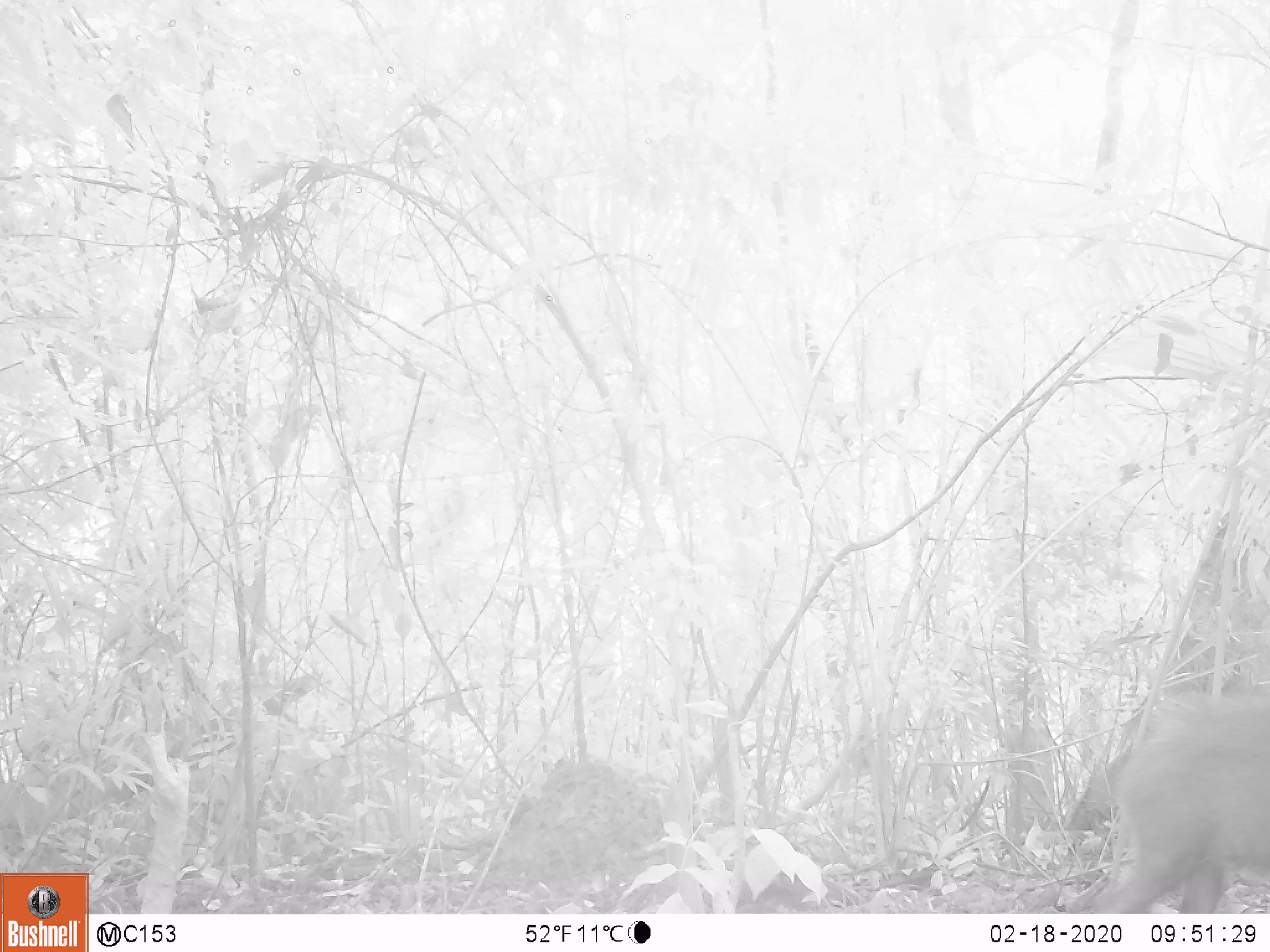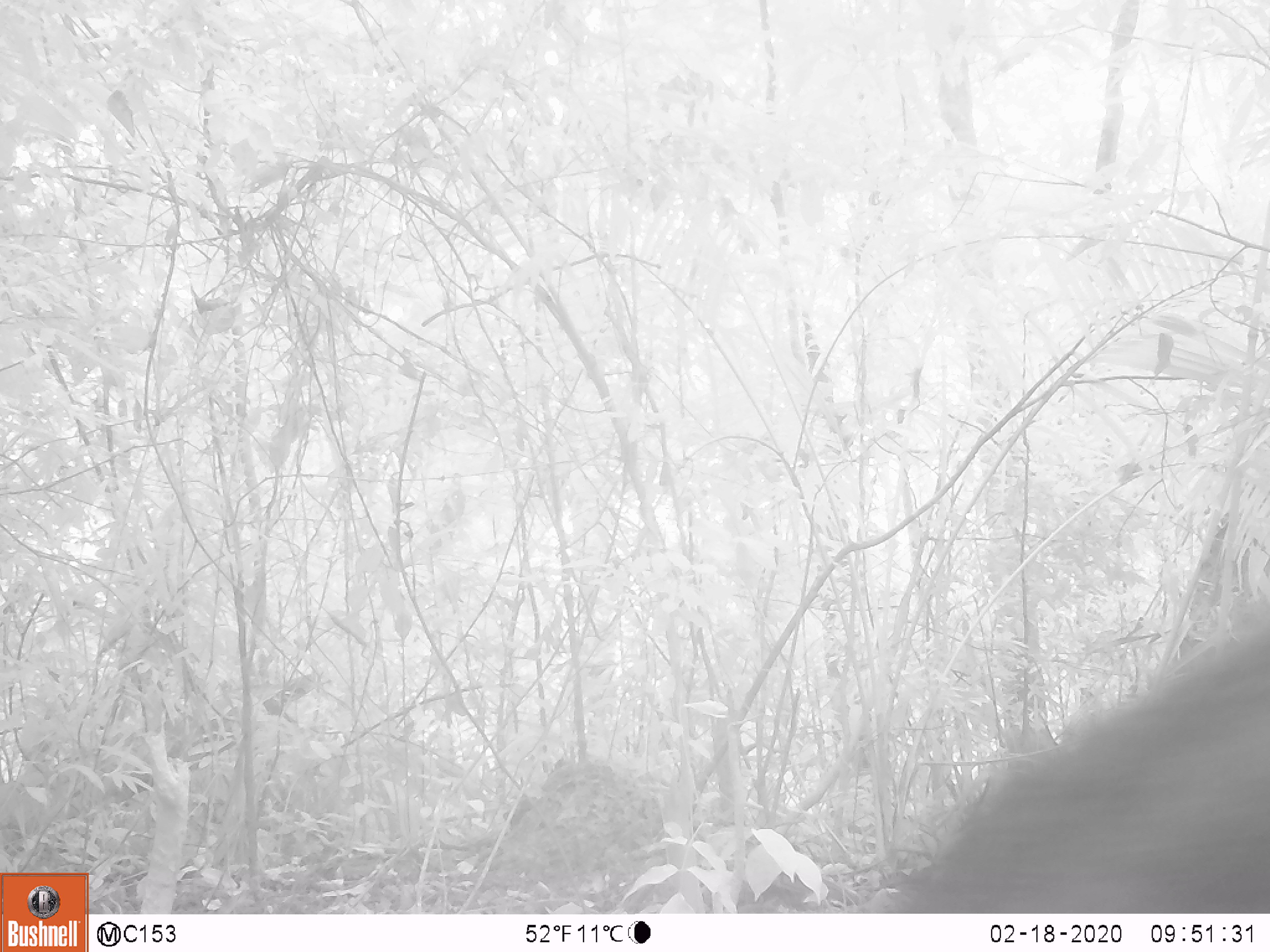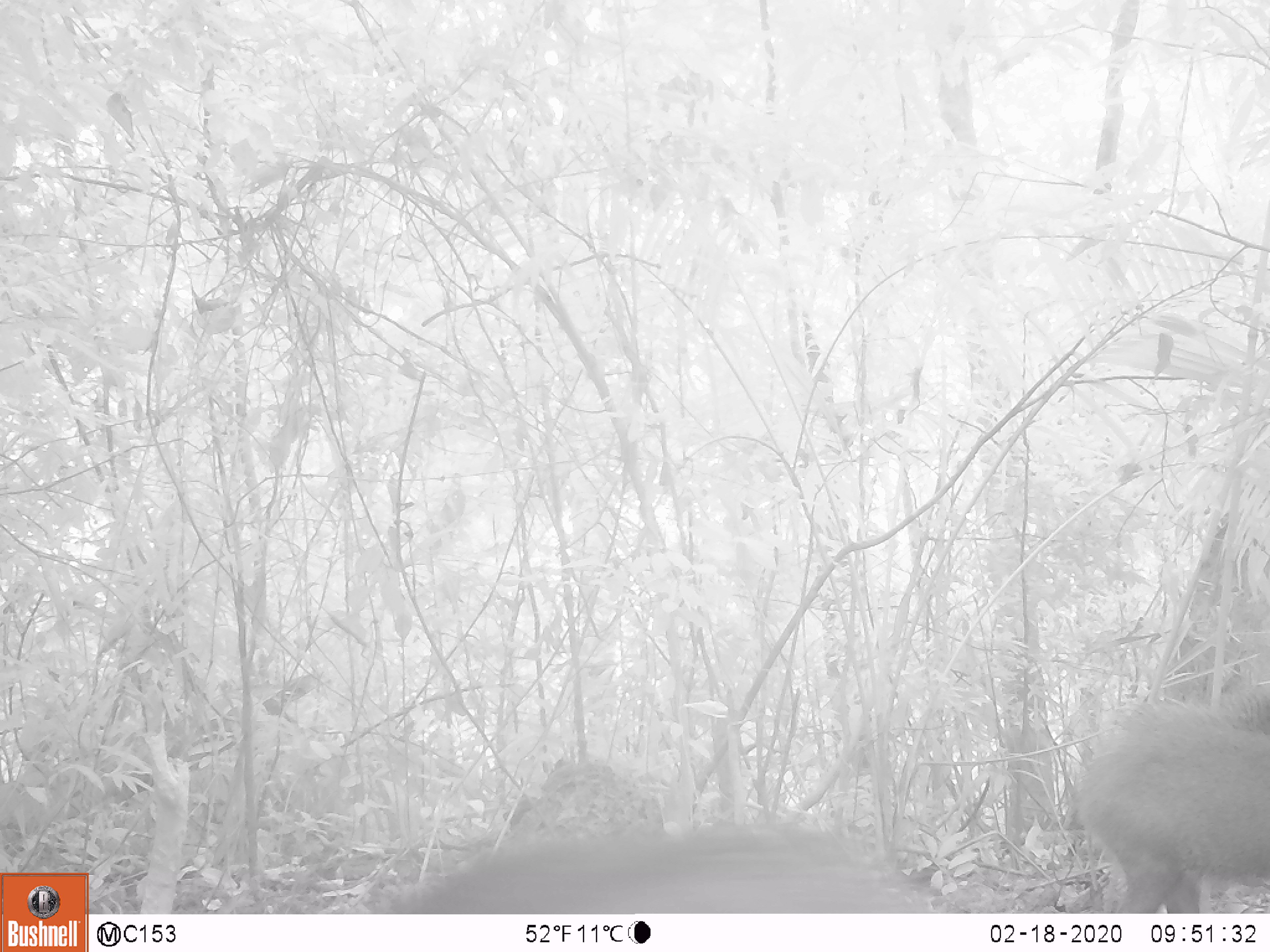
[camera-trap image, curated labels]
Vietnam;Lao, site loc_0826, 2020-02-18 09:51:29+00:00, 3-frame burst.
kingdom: Animalia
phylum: Chordata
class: Mammalia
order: Artiodactyla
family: Suidae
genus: Sus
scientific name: Sus scrofa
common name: eurasian wild pig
Eurasian wild pig (Sus scrofa). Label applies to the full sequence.